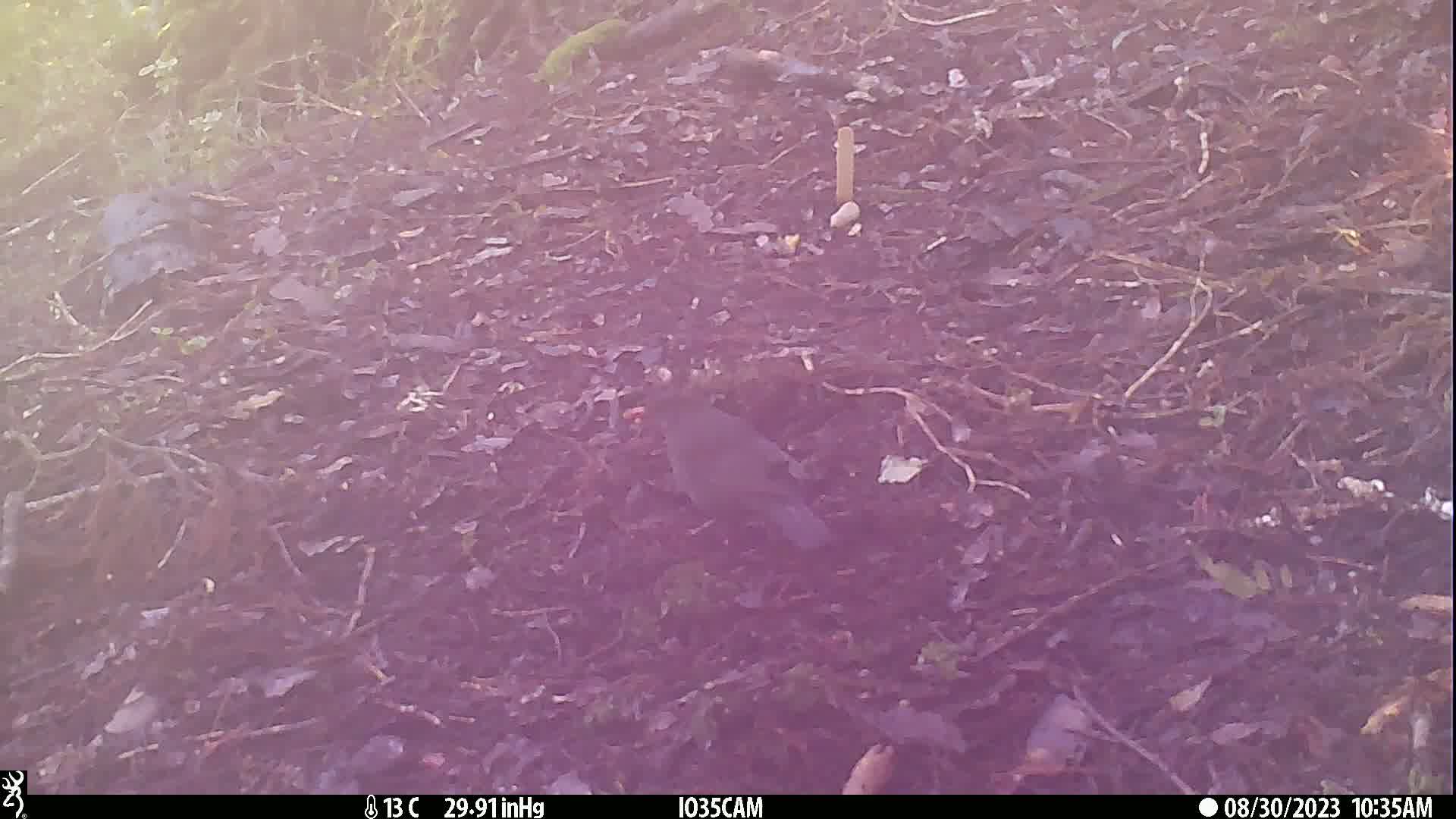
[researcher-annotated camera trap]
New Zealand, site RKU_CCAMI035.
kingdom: Animalia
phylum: Chordata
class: Aves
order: Passeriformes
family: Turdidae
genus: Turdus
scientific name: Turdus merula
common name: eurasian blackbird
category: blackbird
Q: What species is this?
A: Blackbird (eurasian blackbird) (Turdus merula).